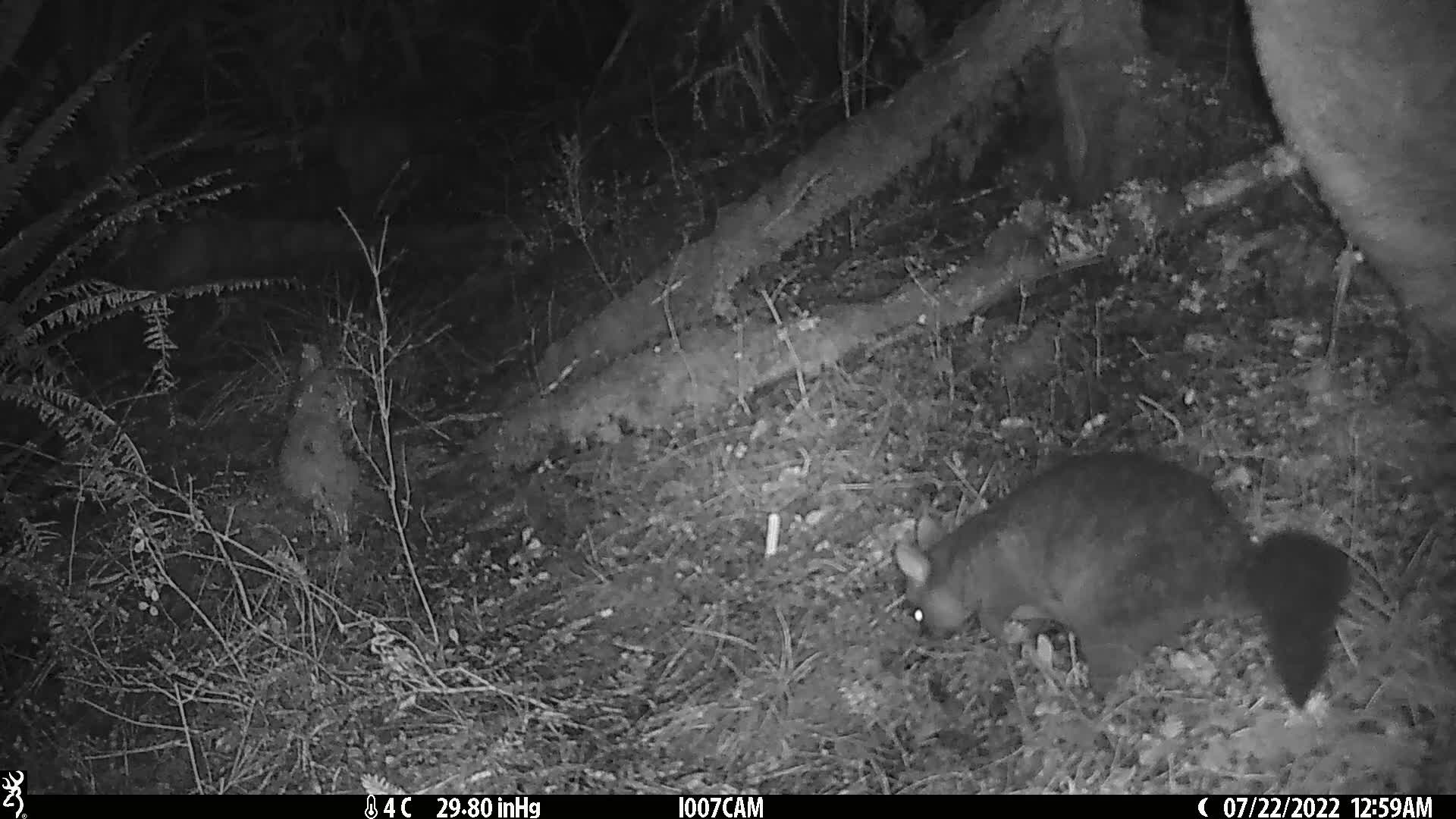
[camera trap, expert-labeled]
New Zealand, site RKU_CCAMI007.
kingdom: Animalia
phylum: Chordata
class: Mammalia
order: Diprotodontia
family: Phalangeridae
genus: Trichosurus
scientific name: Trichosurus vulpecula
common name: common brushtail possum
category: possum